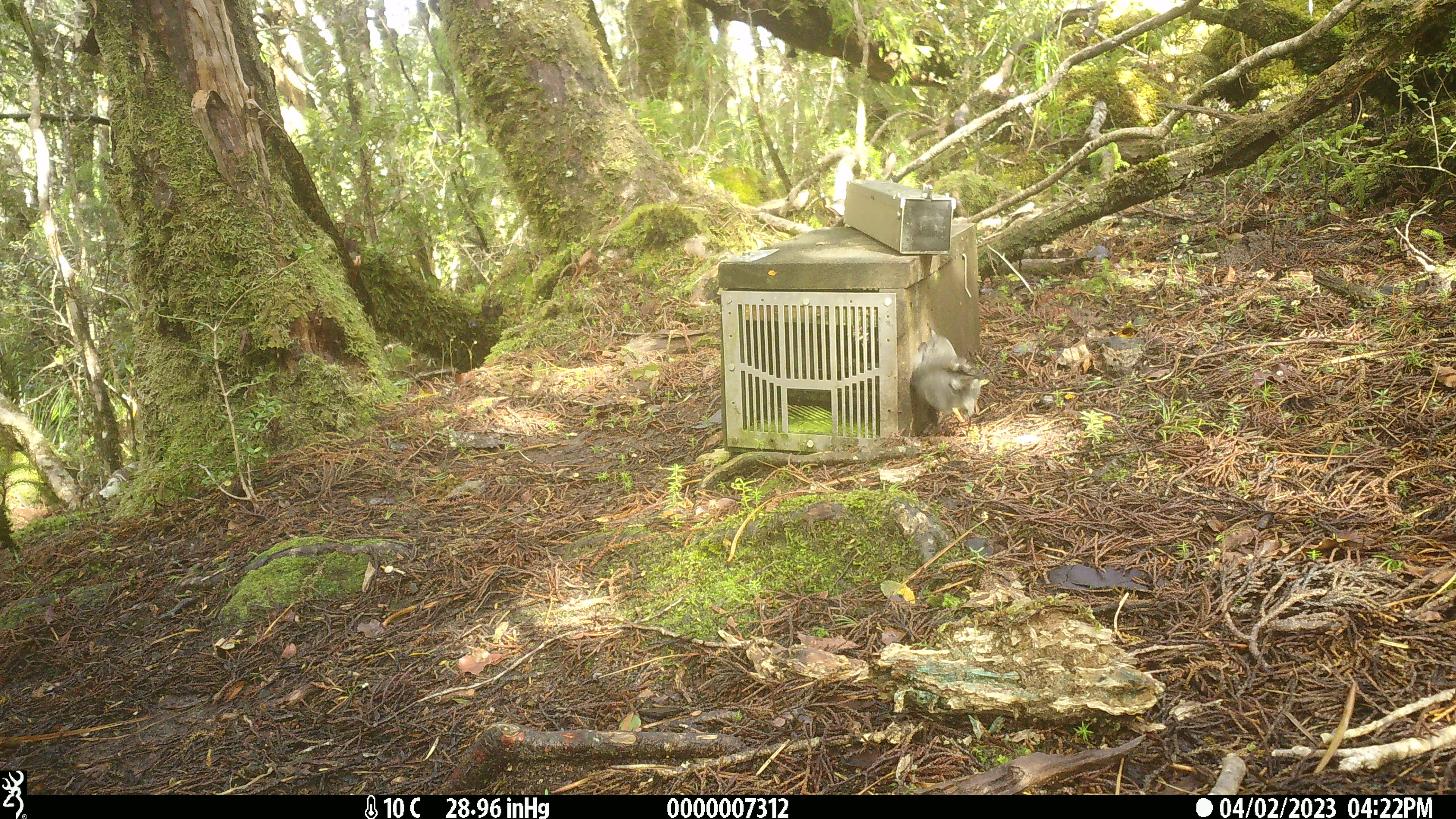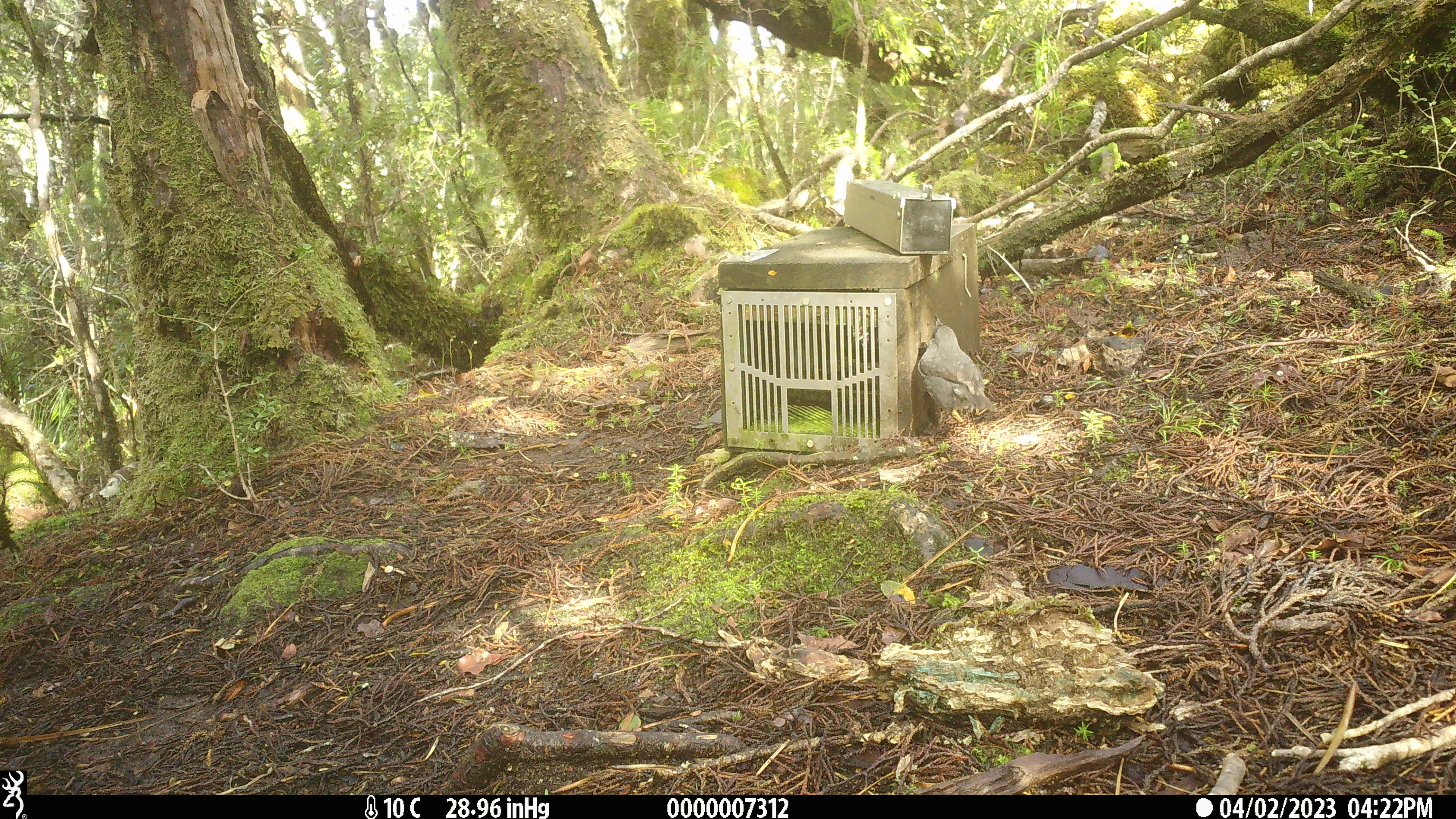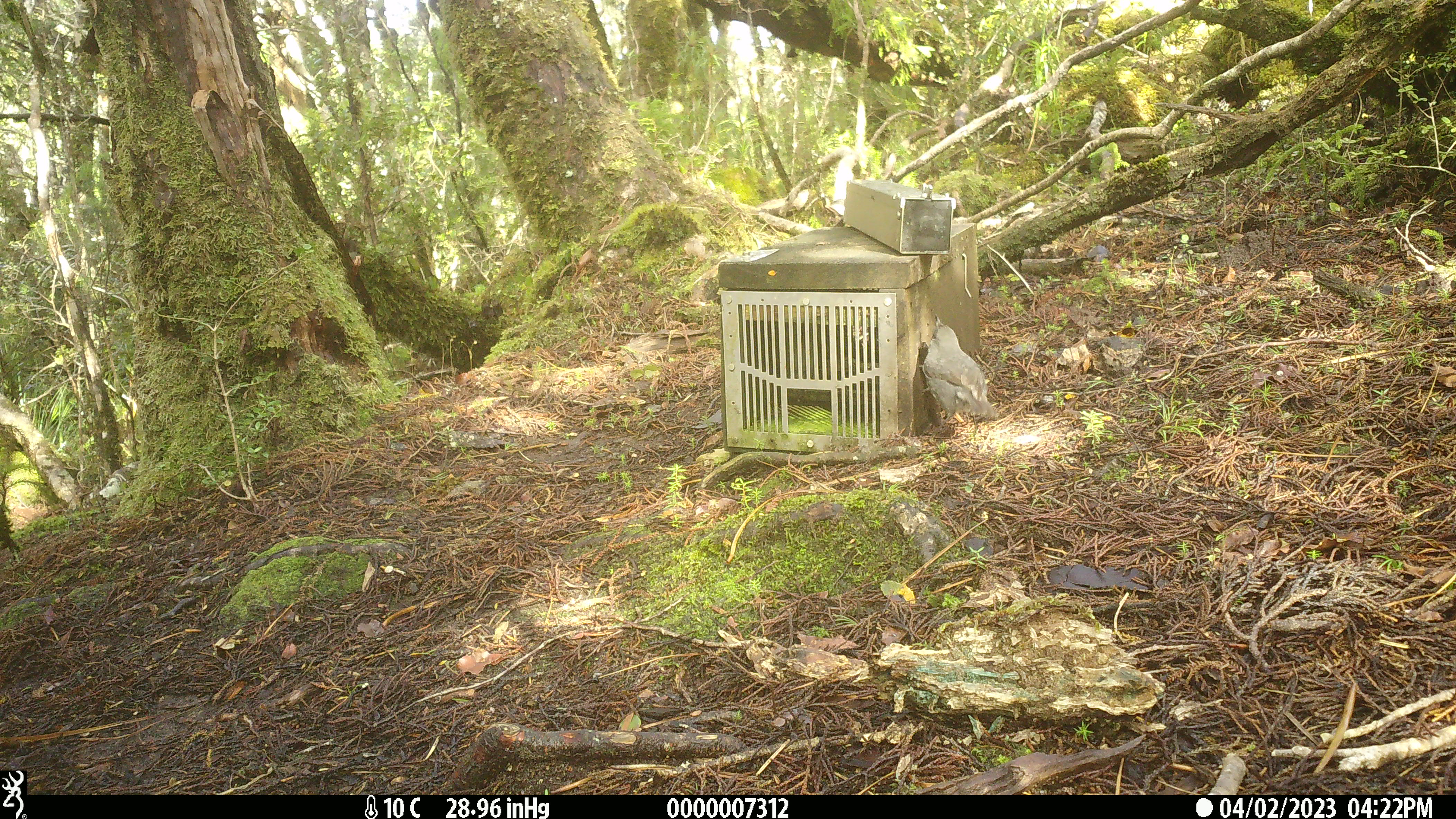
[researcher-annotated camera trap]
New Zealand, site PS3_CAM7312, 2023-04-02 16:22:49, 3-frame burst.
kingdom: Animalia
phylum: Chordata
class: Aves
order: Passeriformes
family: Petroicidae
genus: Petroica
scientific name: Petroica australis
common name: new zealand robin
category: robin